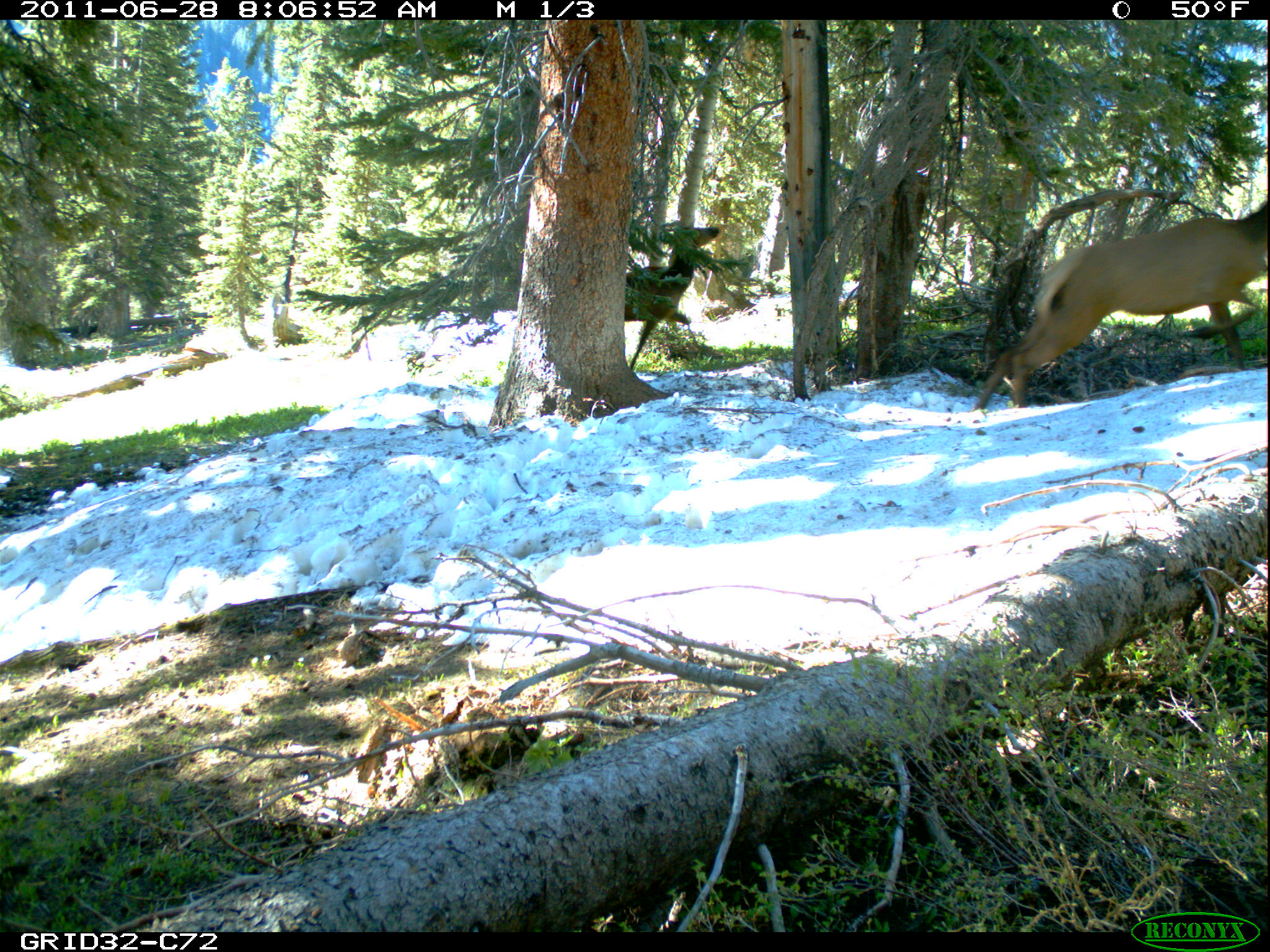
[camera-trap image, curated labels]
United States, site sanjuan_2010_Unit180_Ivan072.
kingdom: Animalia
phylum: Chordata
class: Mammalia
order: Artiodactyla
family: Cervidae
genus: Cervus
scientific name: Cervus elaphus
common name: red deer